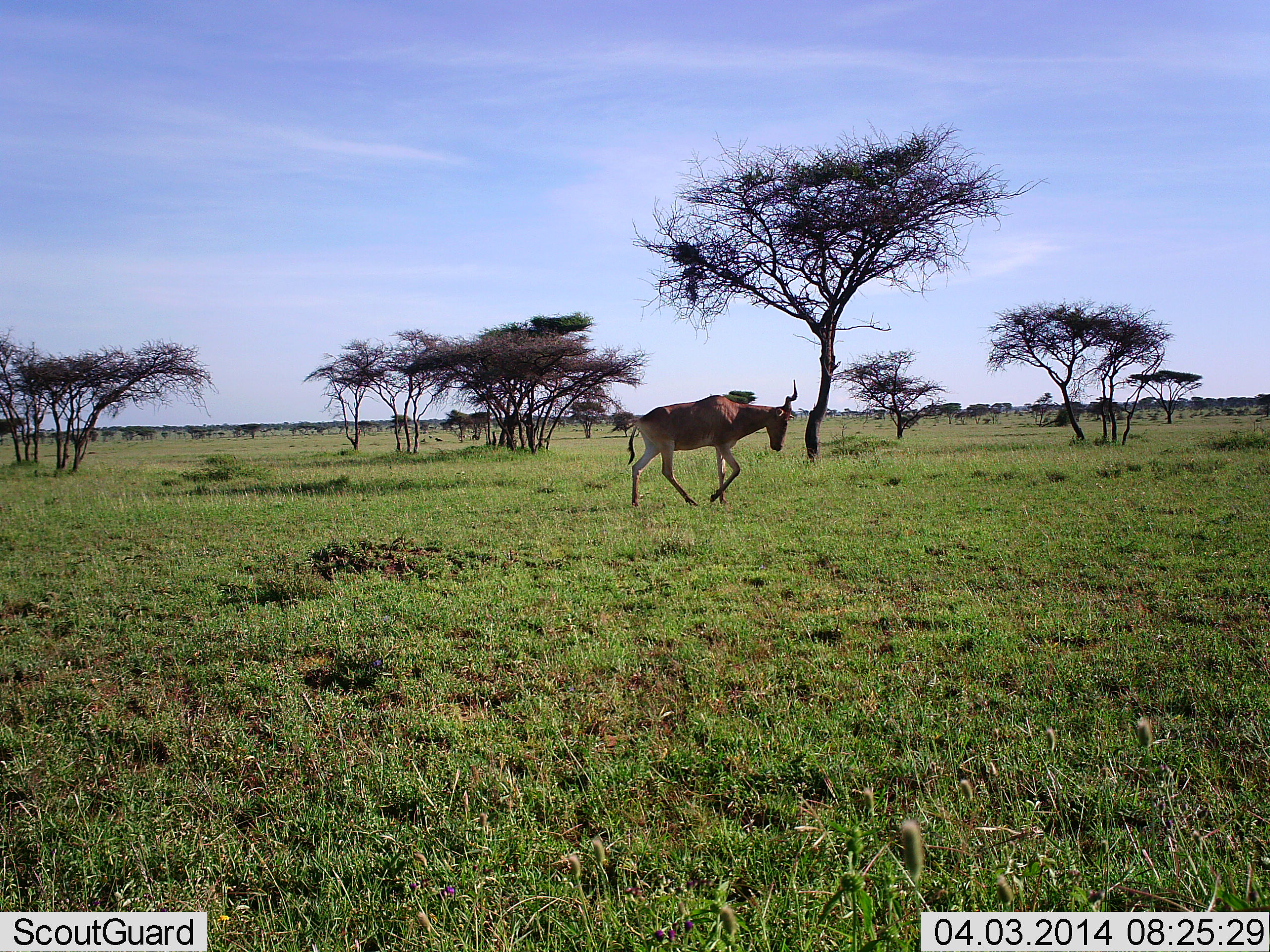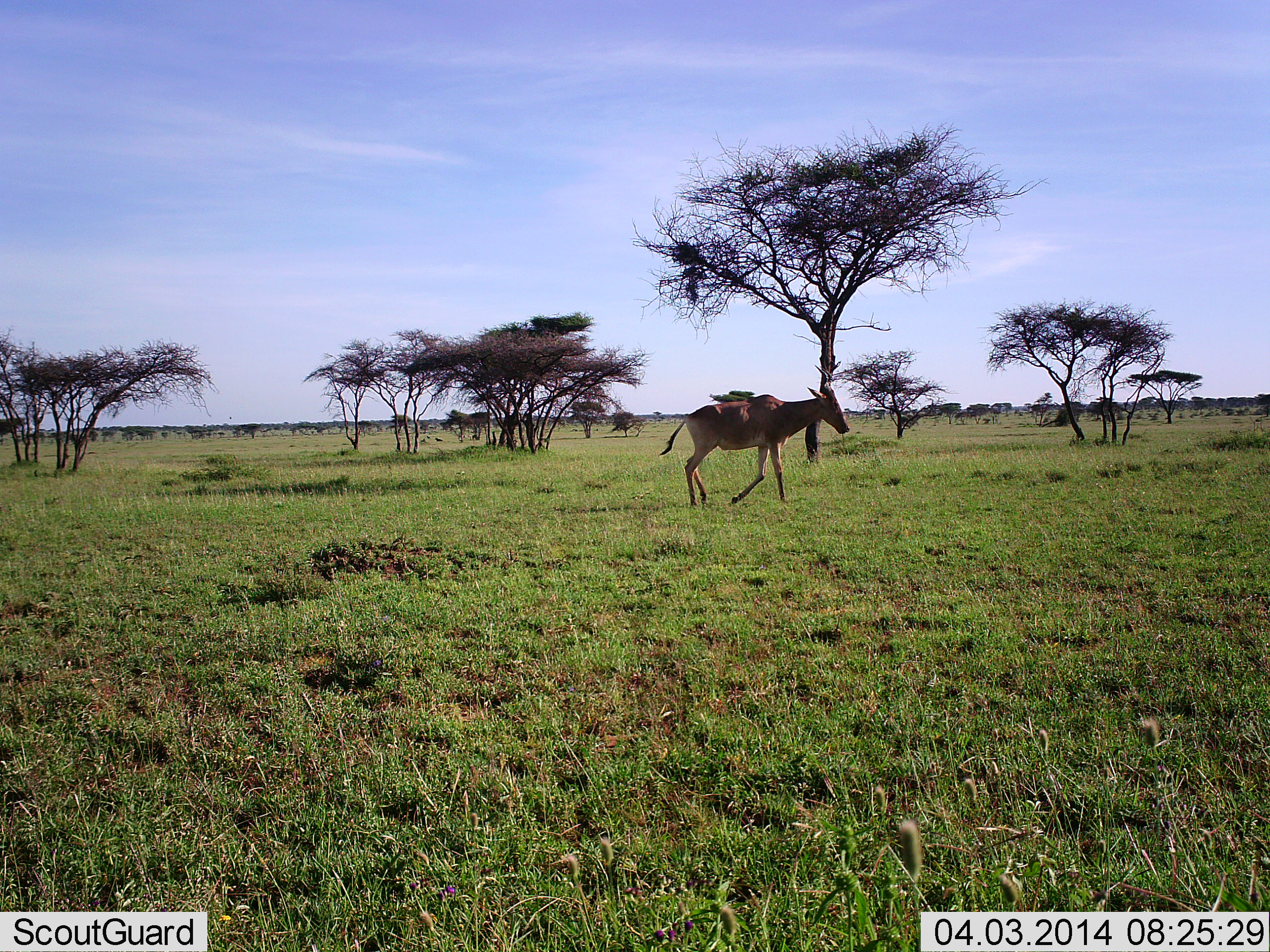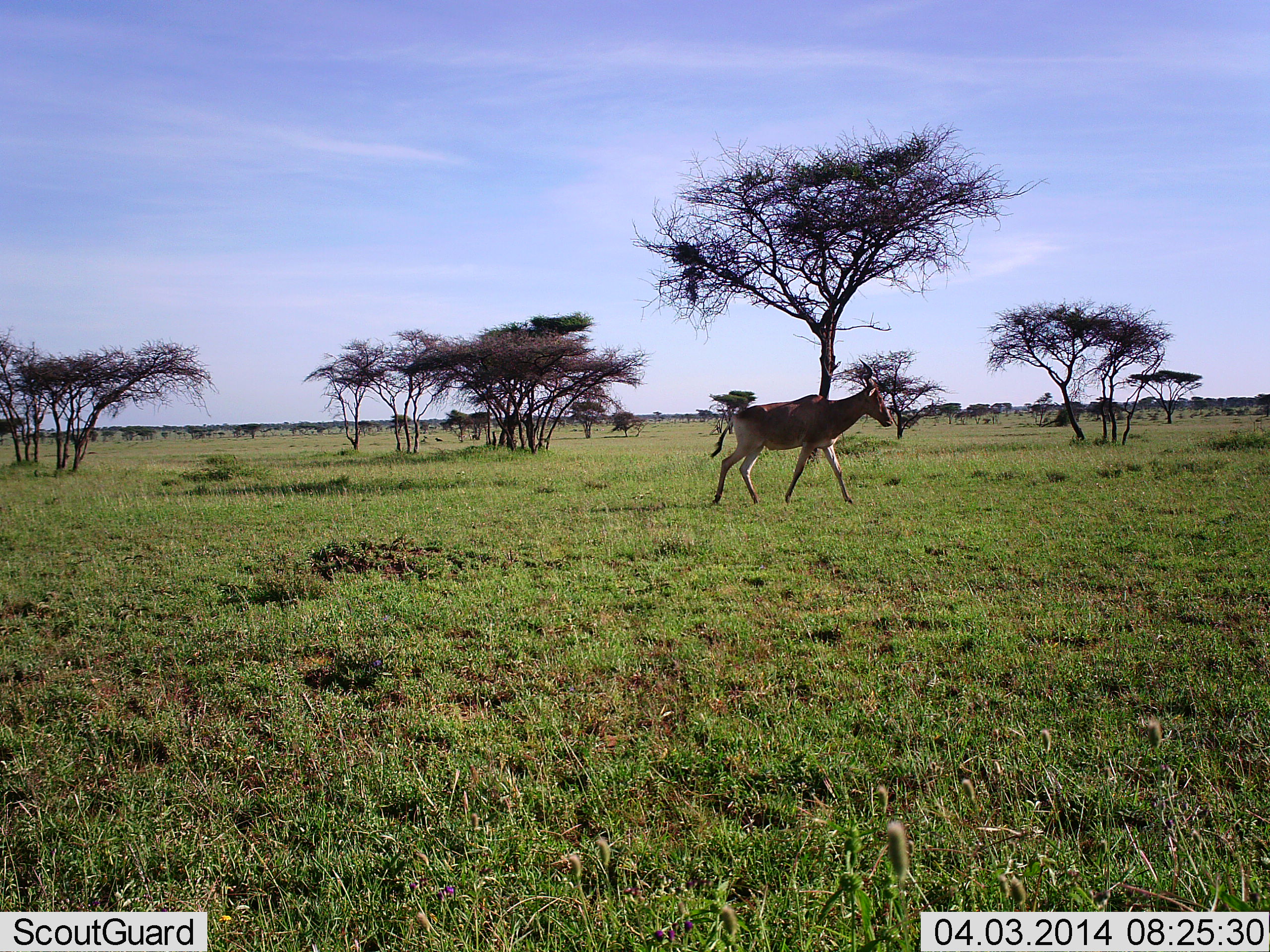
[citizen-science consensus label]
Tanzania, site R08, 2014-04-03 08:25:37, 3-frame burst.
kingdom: Animalia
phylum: Chordata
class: Mammalia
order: Artiodactyla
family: Bovidae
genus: Alcelaphus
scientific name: Alcelaphus buselaphus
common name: hartebeest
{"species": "hartebeest (Alcelaphus buselaphus)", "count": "1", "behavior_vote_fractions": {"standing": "0%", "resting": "0%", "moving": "100%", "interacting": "0%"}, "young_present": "0%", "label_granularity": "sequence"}